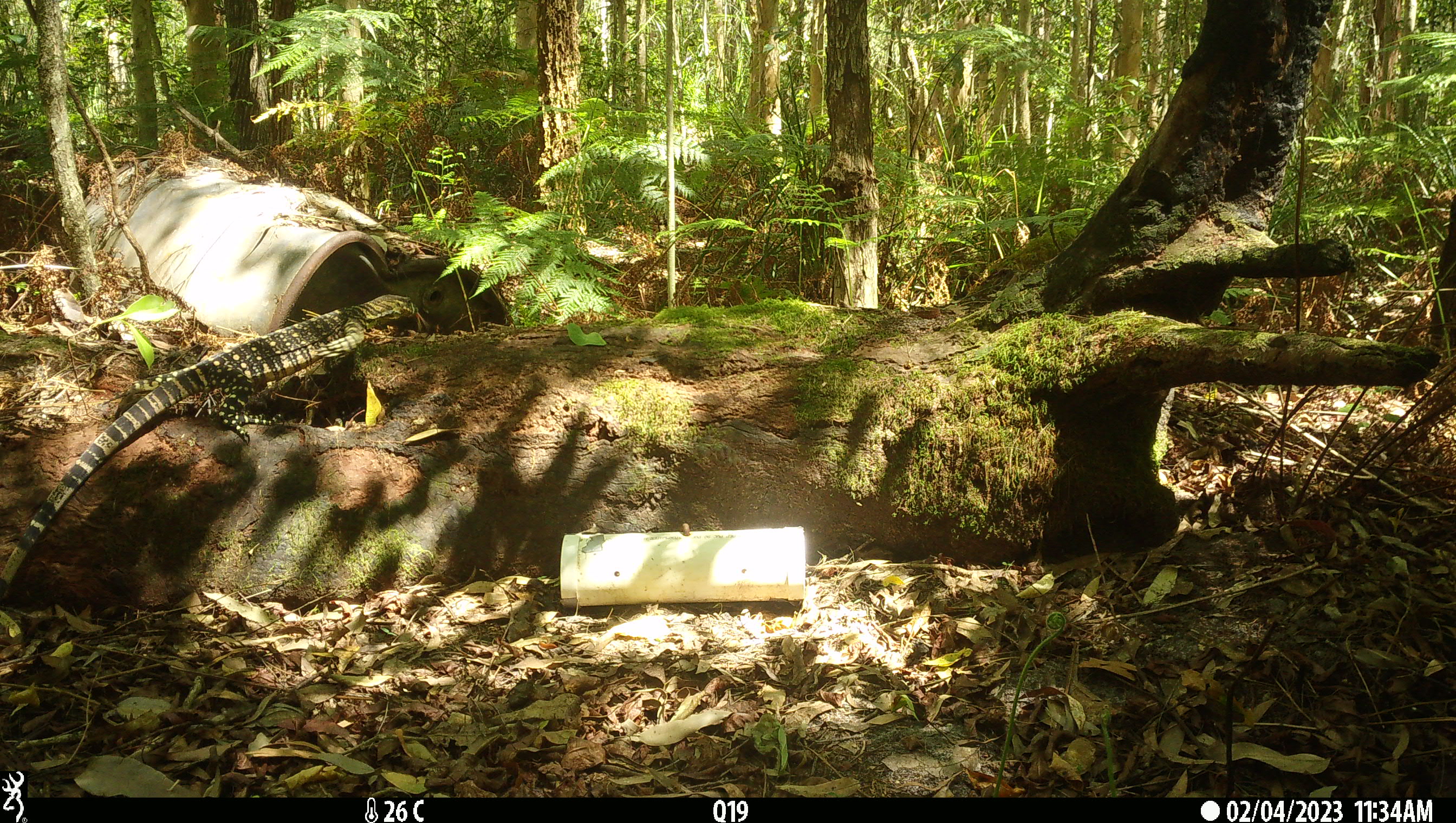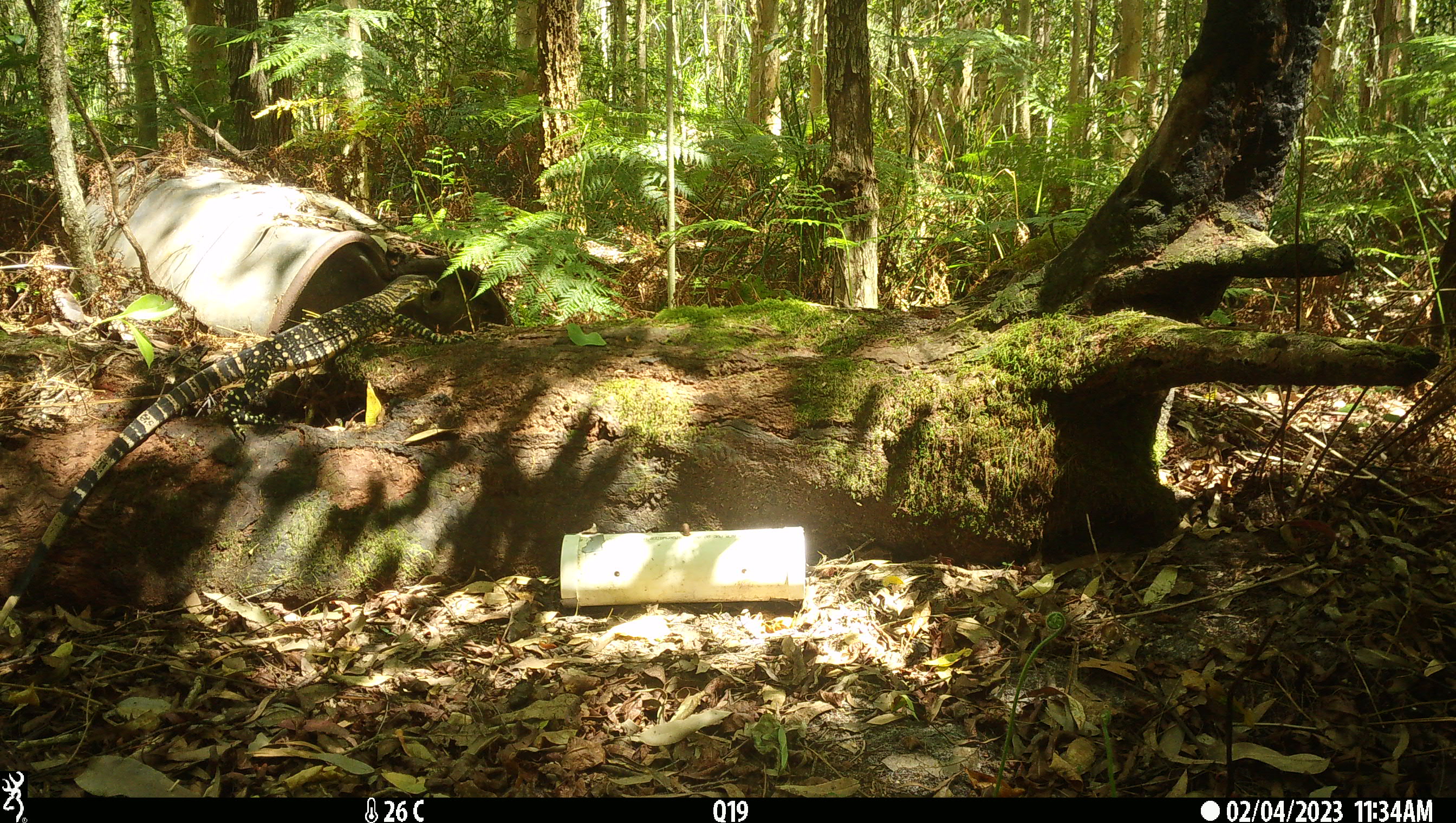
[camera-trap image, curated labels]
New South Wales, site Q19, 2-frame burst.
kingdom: Animalia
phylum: Chordata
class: Reptilia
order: Squamata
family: Varanidae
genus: Varanus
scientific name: Varanus varius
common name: lace monitor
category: goanna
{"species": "goanna (lace monitor) (Varanus varius)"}